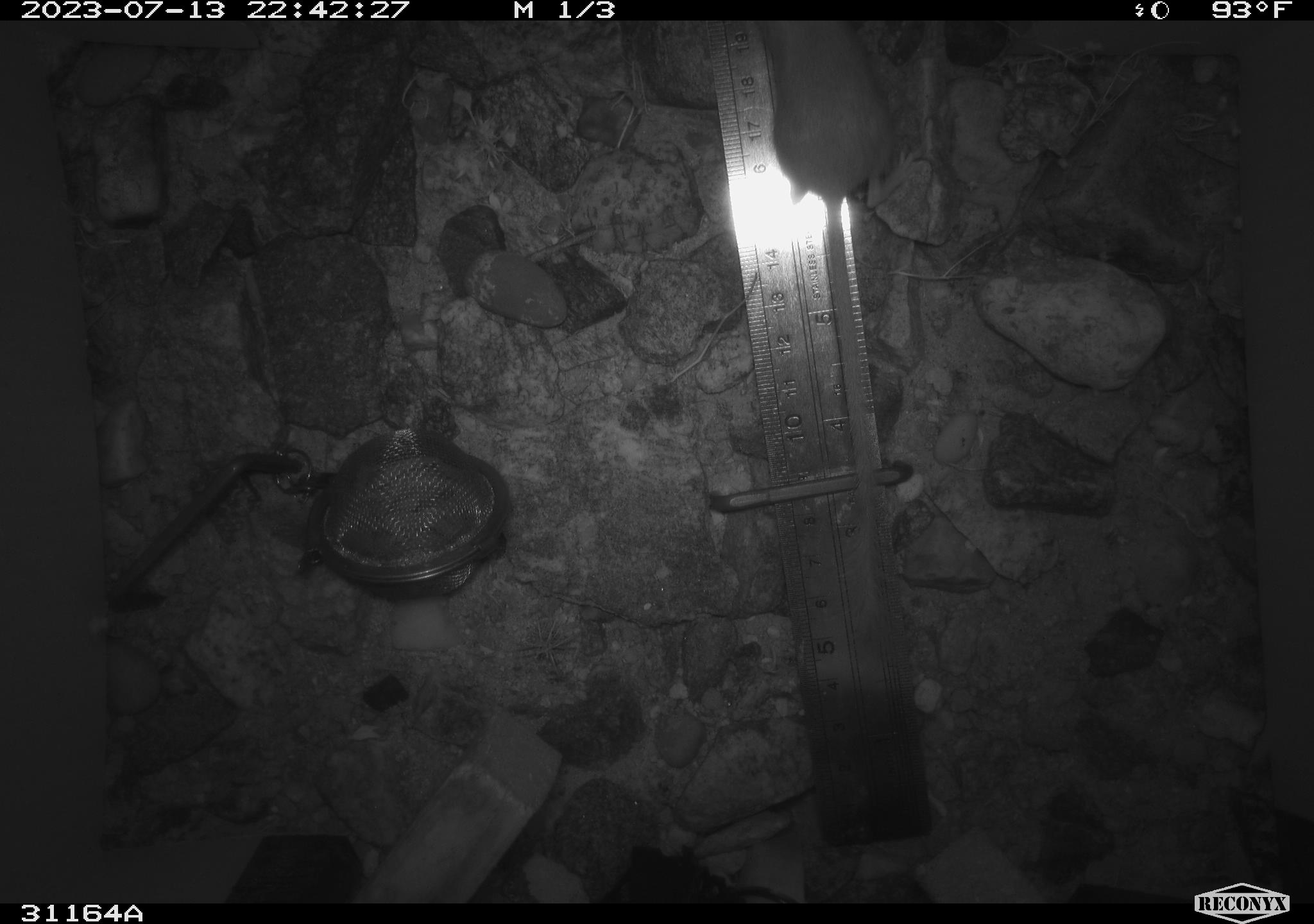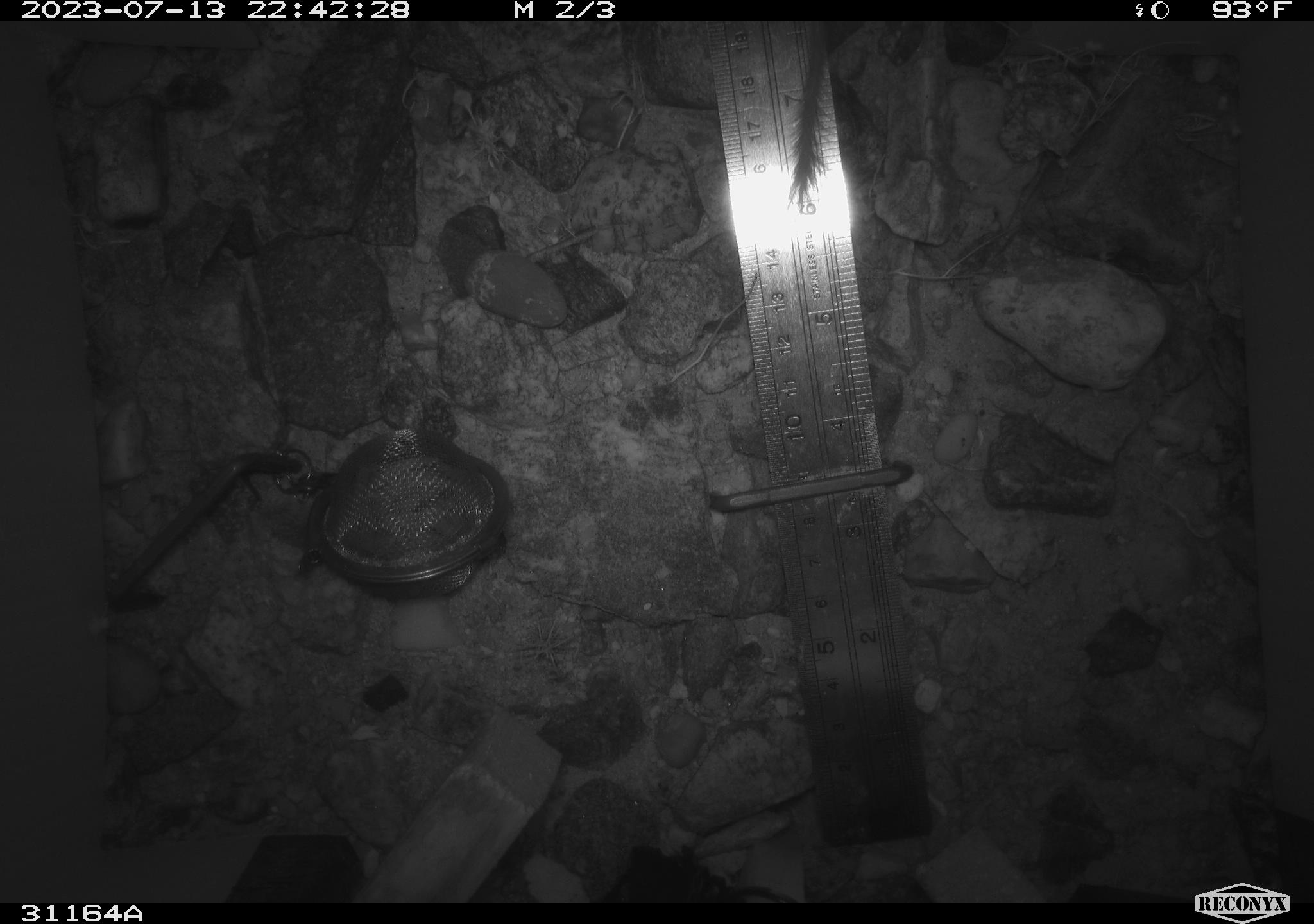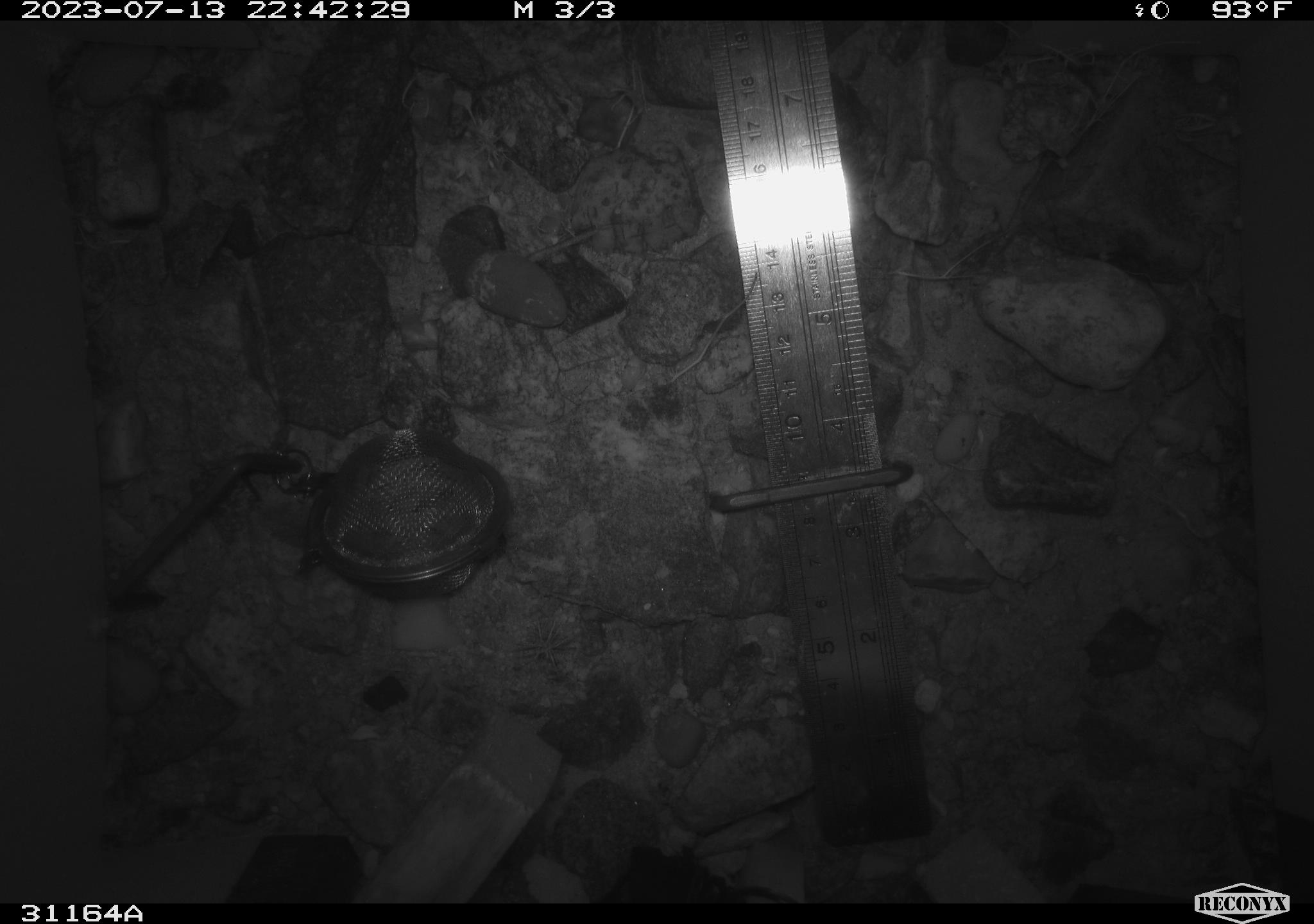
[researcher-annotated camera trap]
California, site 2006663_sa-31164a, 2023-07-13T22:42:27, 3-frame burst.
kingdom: Animalia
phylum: Chordata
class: Mammalia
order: Rodentia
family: Heteromyidae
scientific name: Heteromyidae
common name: kangaroo rats and pocket mice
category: heteromyidae family